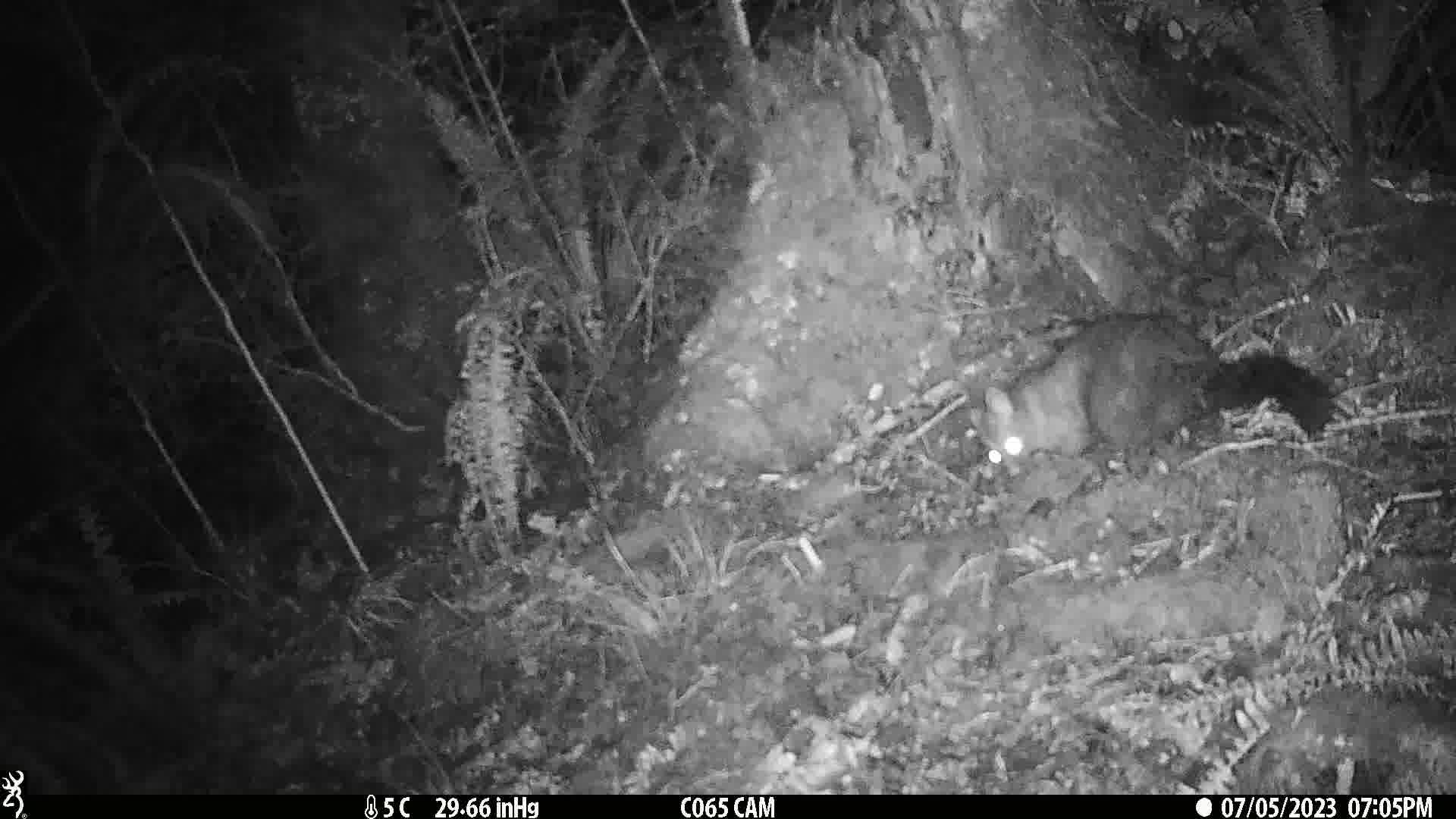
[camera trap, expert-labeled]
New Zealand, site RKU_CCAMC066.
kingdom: Animalia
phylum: Chordata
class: Mammalia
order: Diprotodontia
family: Phalangeridae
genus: Trichosurus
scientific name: Trichosurus vulpecula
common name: common brushtail possum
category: possum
Possum (common brushtail possum) (Trichosurus vulpecula).